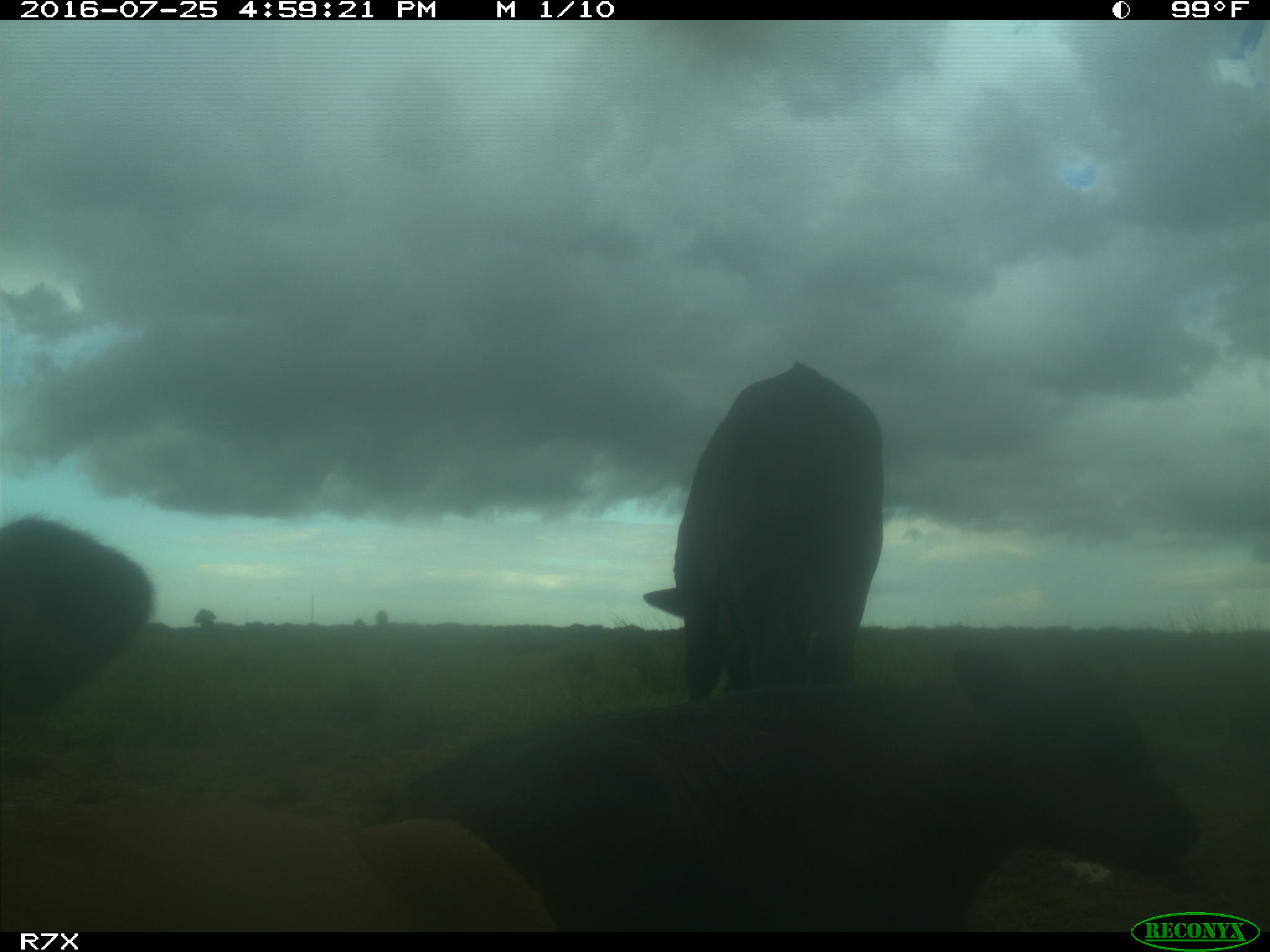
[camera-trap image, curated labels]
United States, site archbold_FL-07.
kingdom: Animalia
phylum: Chordata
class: Mammalia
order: Artiodactyla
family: Bovidae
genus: Bos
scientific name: Bos taurus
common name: domestic cow